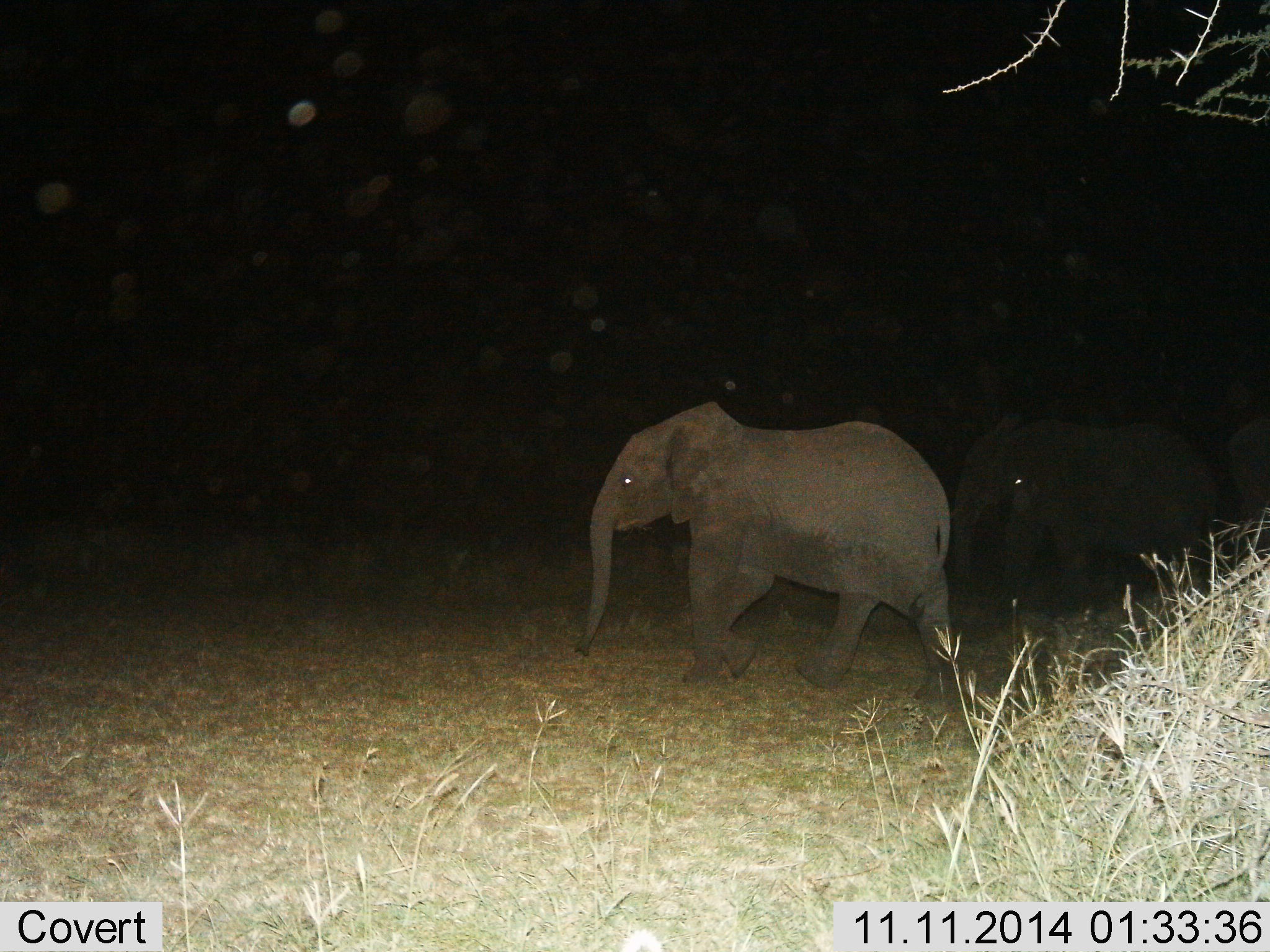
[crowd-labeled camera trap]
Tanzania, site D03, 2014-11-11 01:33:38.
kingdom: Animalia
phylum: Chordata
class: Mammalia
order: Proboscidea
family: Elephantidae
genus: Loxodonta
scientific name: Loxodonta africana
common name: african bush elephant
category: elephant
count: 2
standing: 0%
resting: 0%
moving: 100%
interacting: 0%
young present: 40%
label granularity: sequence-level